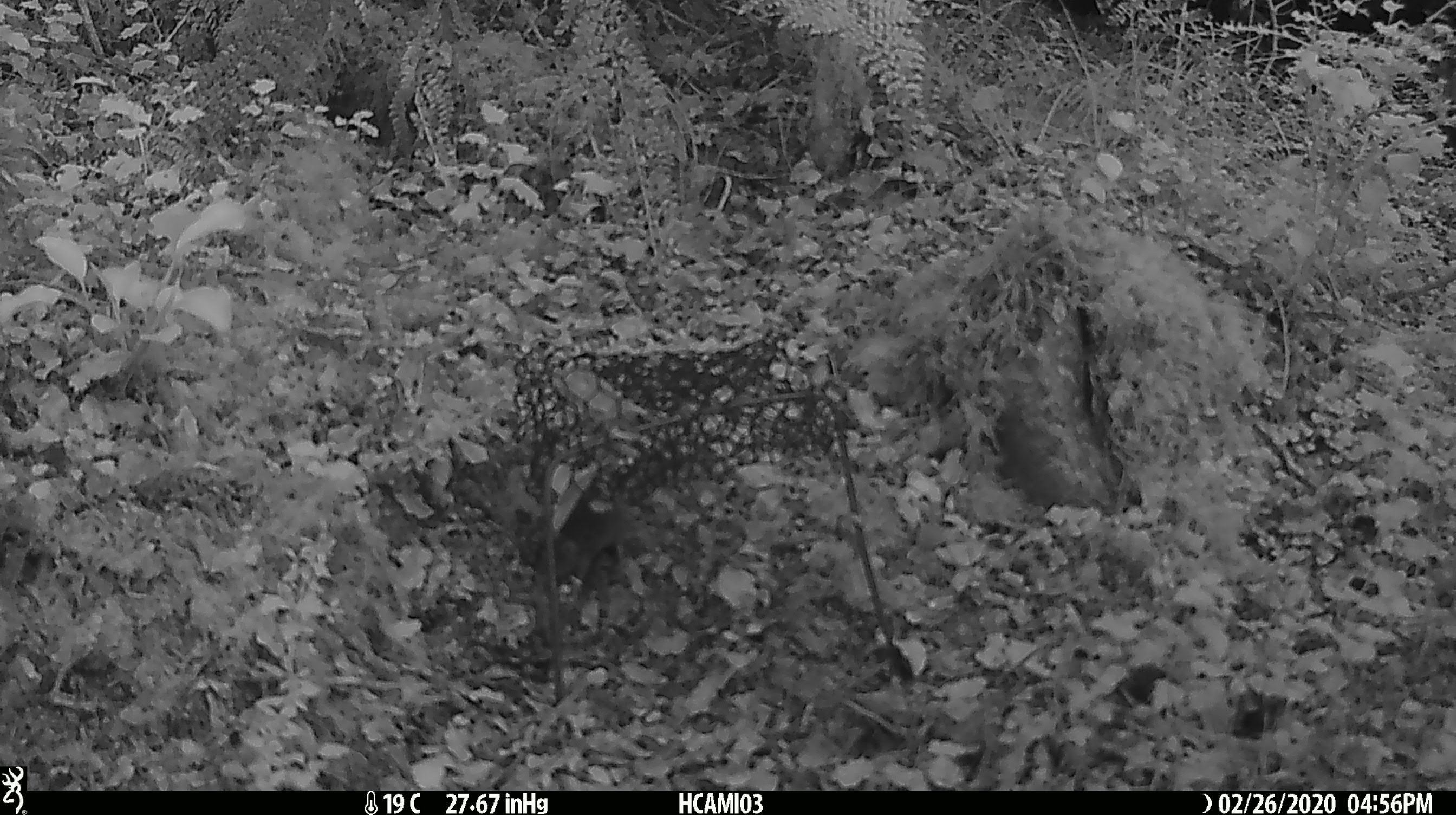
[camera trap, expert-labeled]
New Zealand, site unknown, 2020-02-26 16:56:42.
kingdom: Animalia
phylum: Chordata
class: Mammalia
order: Rodentia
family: Muridae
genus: Mus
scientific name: Mus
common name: mouse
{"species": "mouse (Mus)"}